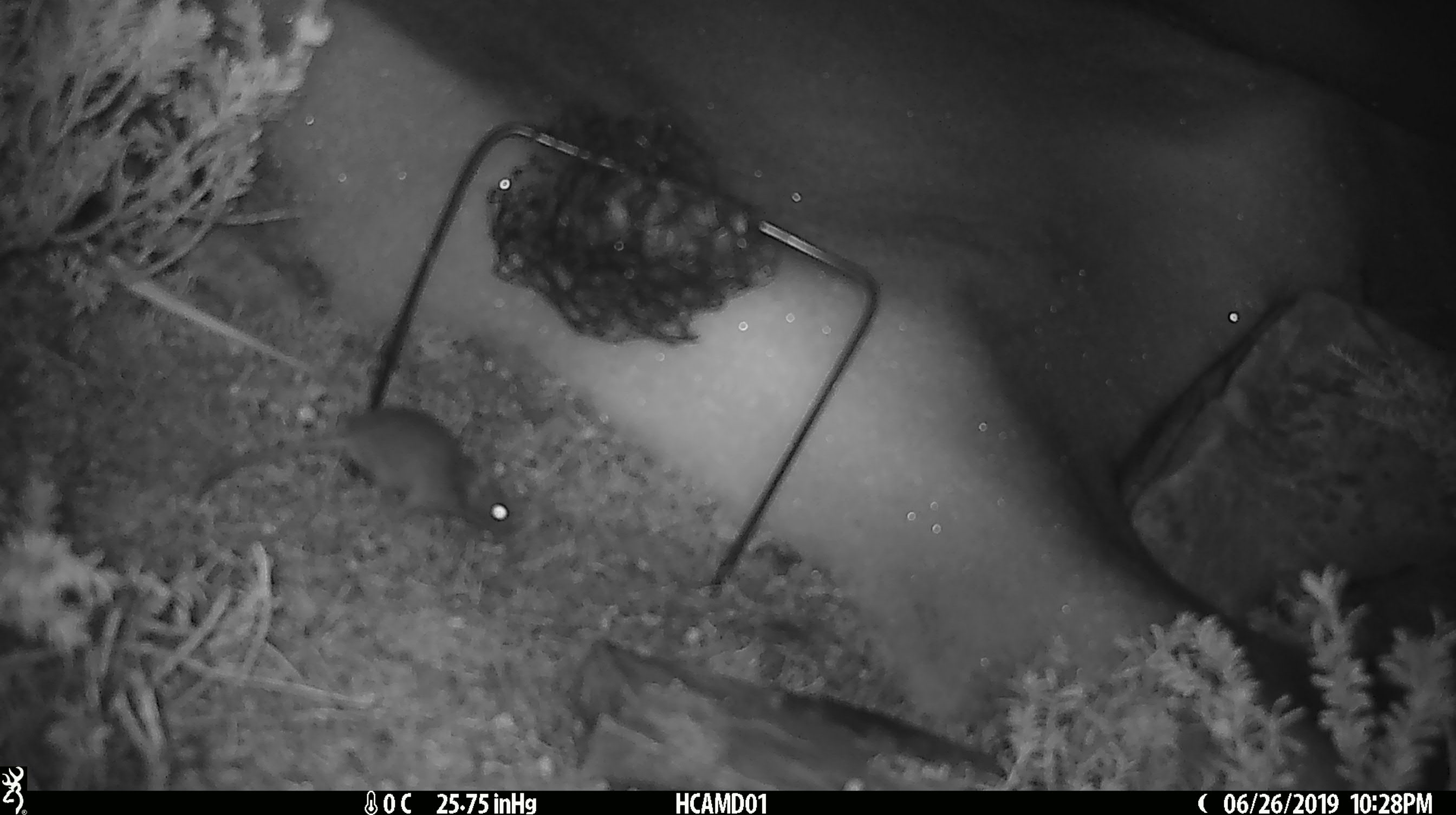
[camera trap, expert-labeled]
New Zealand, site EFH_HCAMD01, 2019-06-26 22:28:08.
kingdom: Animalia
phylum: Chordata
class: Mammalia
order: Rodentia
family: Muridae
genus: Mus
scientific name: Mus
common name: mouse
Mouse (Mus).